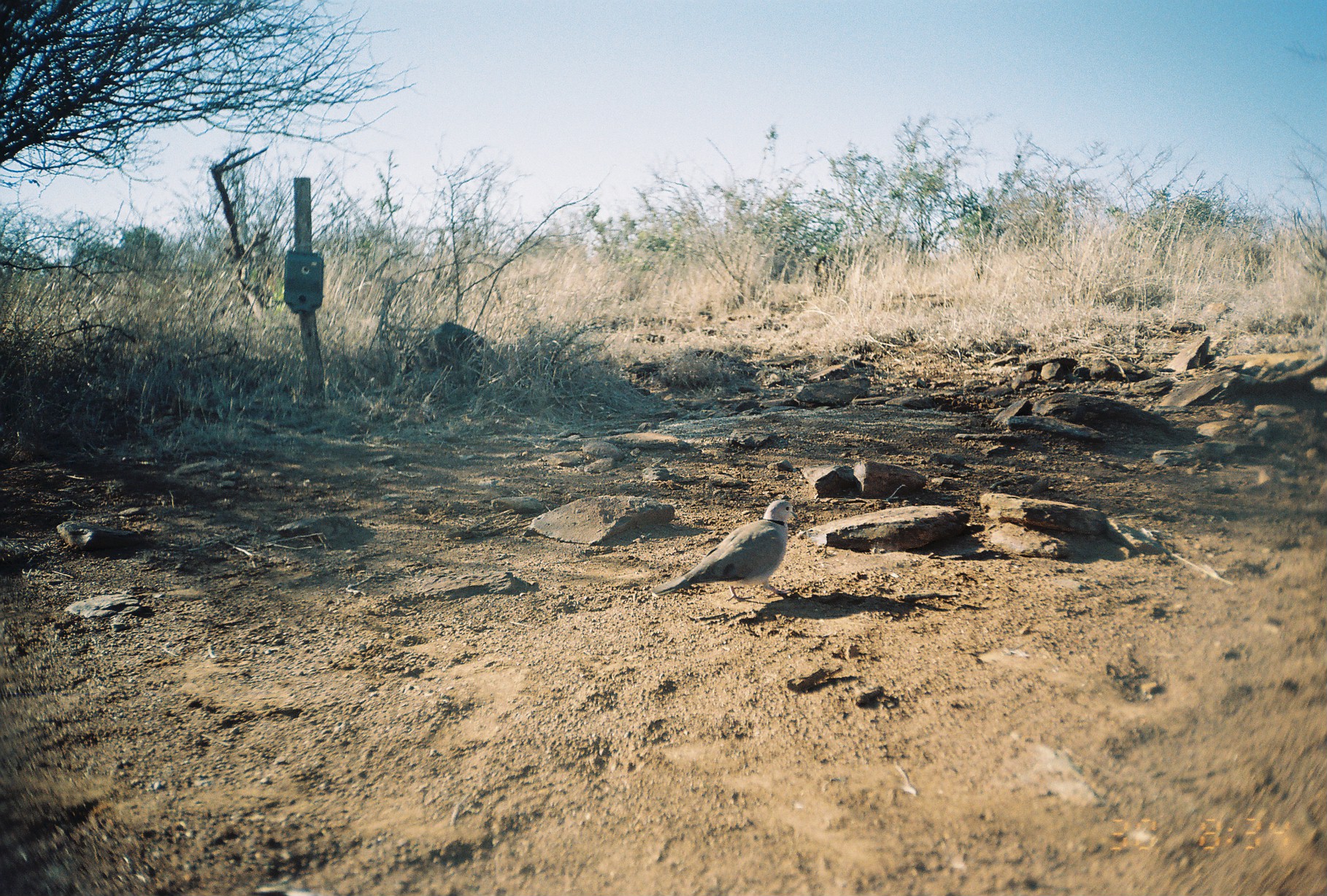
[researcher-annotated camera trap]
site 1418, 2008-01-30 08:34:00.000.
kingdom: Animalia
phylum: Chordata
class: Aves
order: Columbiformes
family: Columbidae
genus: Streptopelia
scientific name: Streptopelia capicola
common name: ring-necked dove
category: streptopilia capicola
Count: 1.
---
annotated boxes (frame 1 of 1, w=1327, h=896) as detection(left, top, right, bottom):
streptopilia capicola: detection(650, 498, 798, 602)